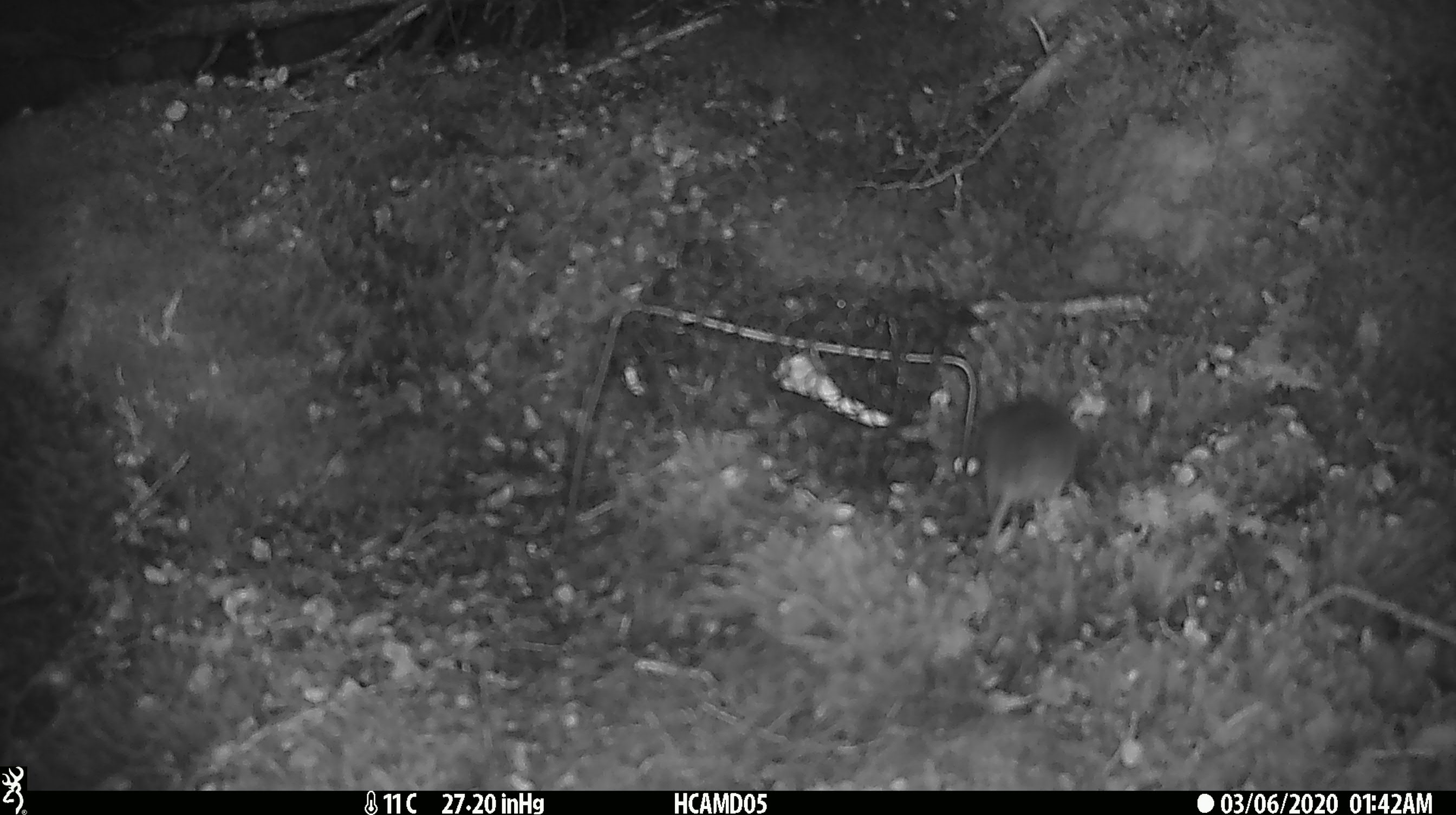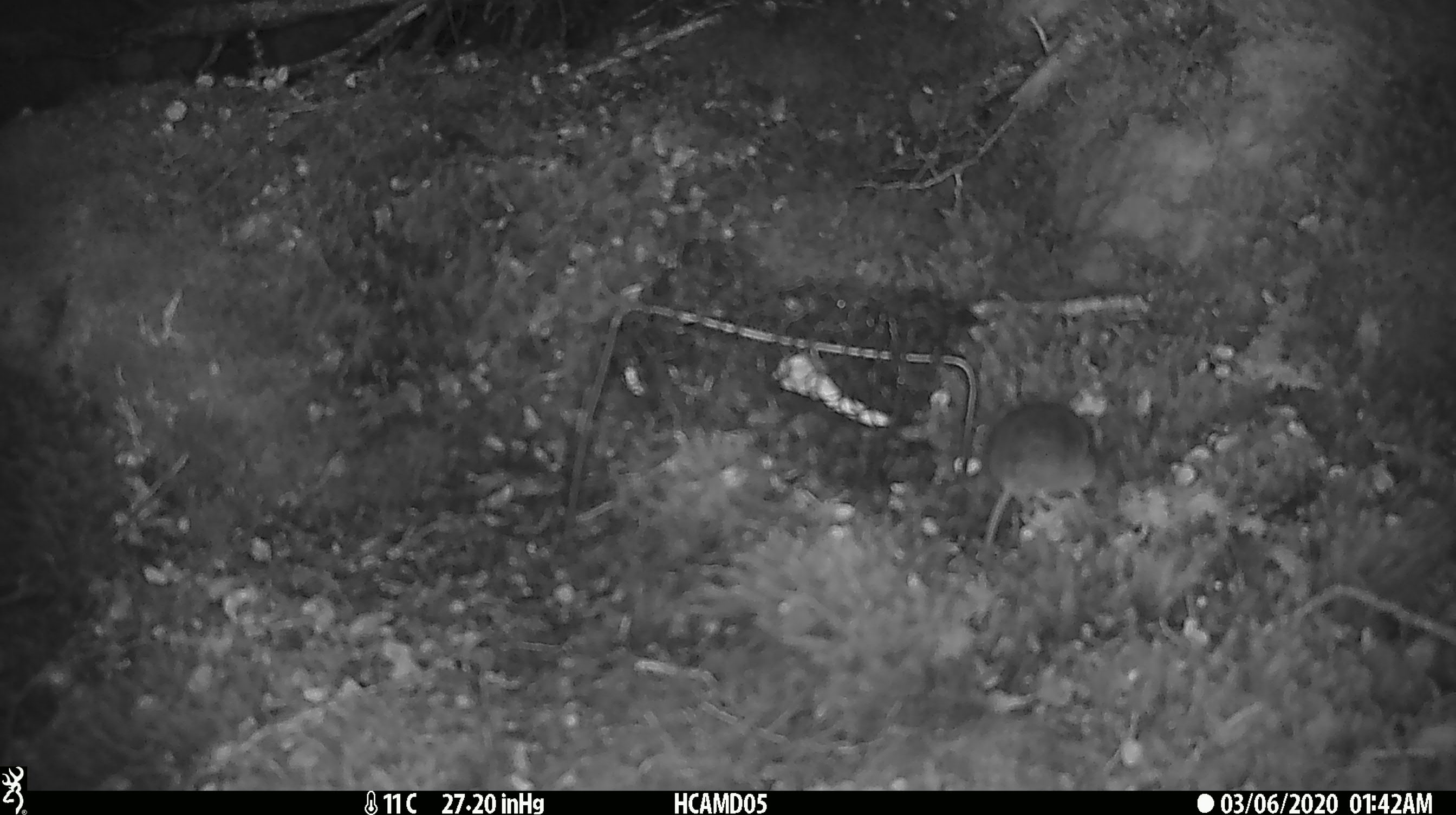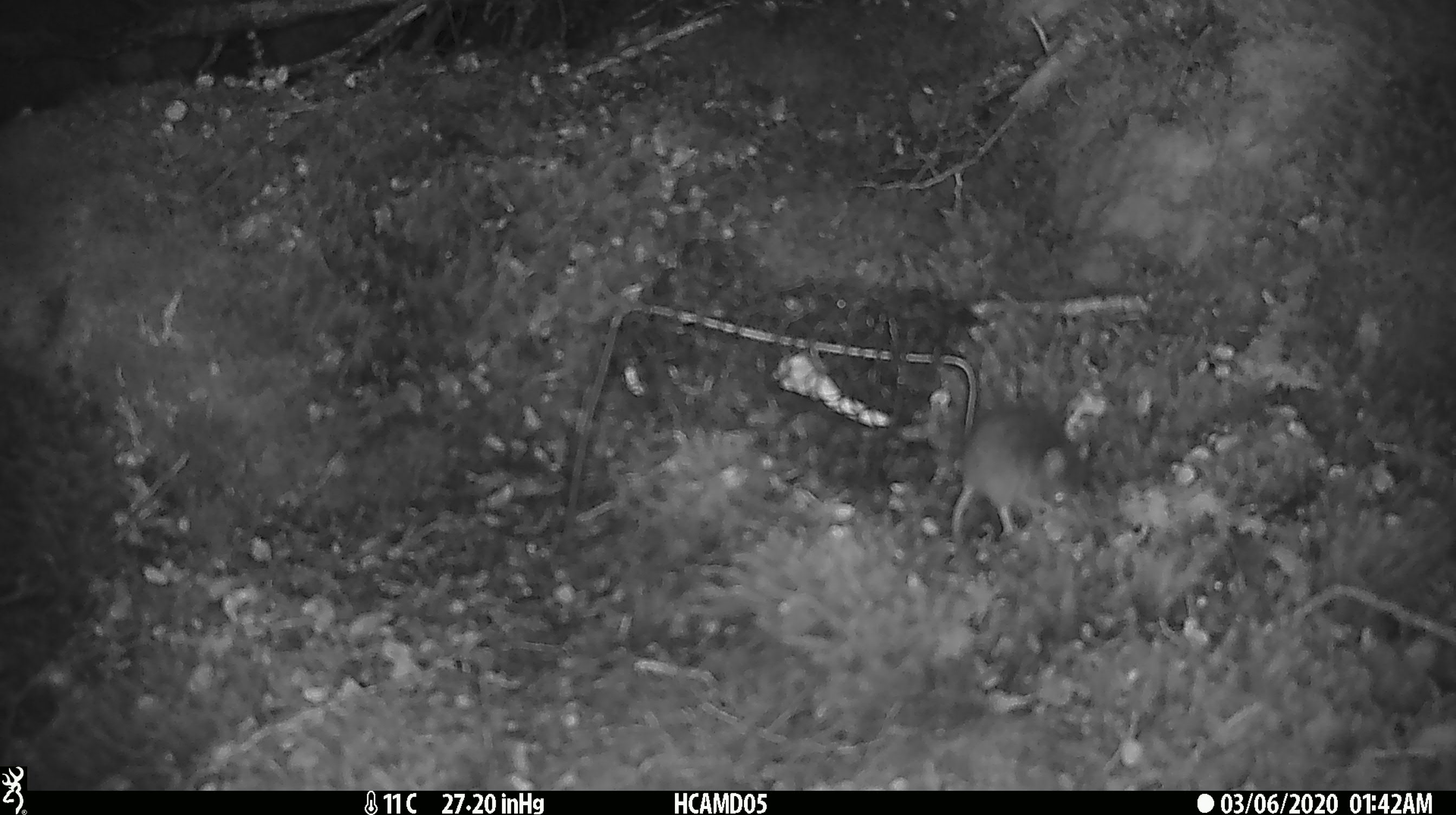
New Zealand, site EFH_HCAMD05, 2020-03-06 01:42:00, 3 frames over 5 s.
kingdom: Animalia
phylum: Chordata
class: Mammalia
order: Rodentia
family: Muridae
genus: Mus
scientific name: Mus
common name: mouse